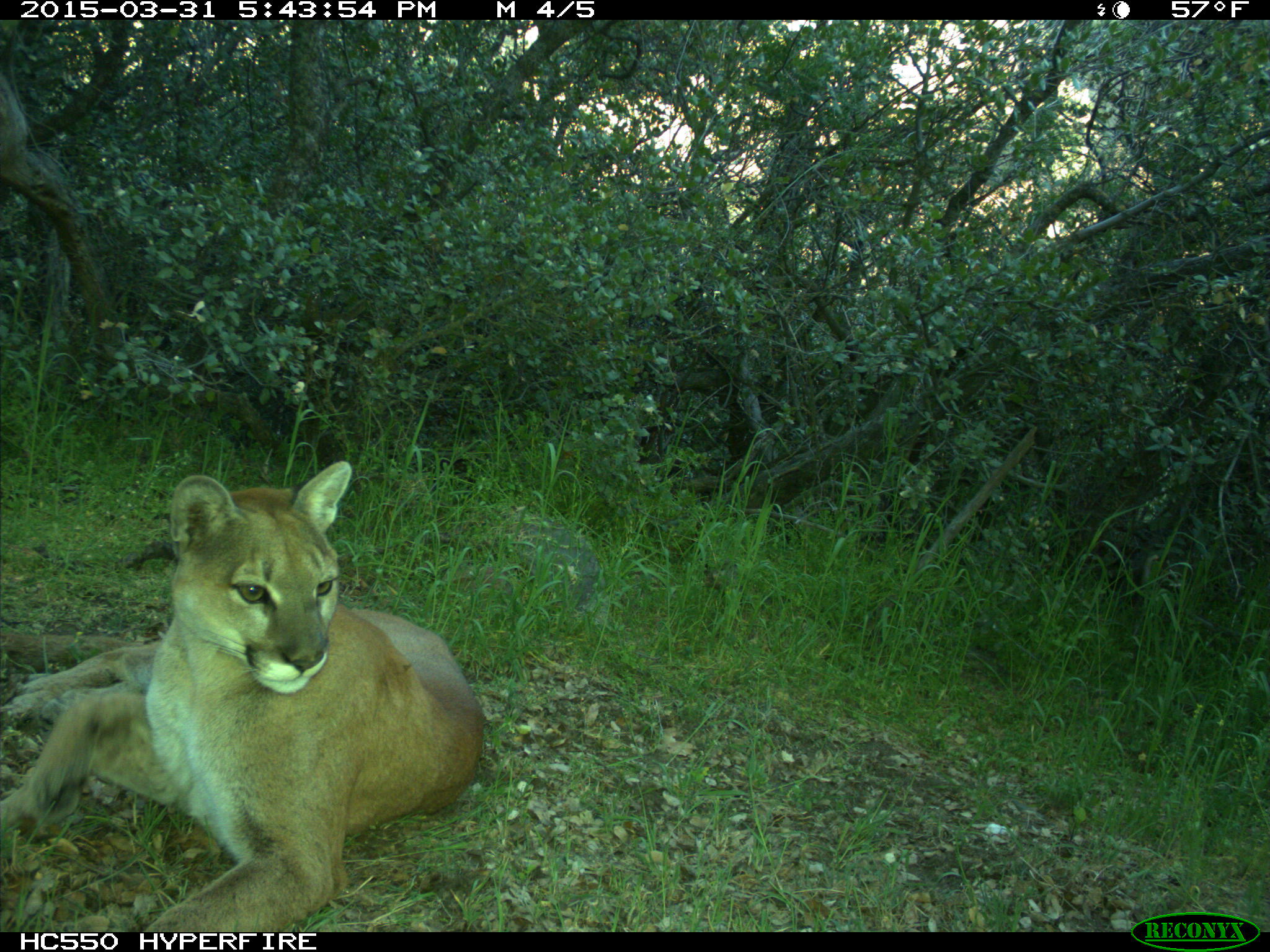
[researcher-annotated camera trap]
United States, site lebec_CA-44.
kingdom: Animalia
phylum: Chordata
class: Mammalia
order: Carnivora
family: Felidae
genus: Puma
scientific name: Puma concolor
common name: mountain lion